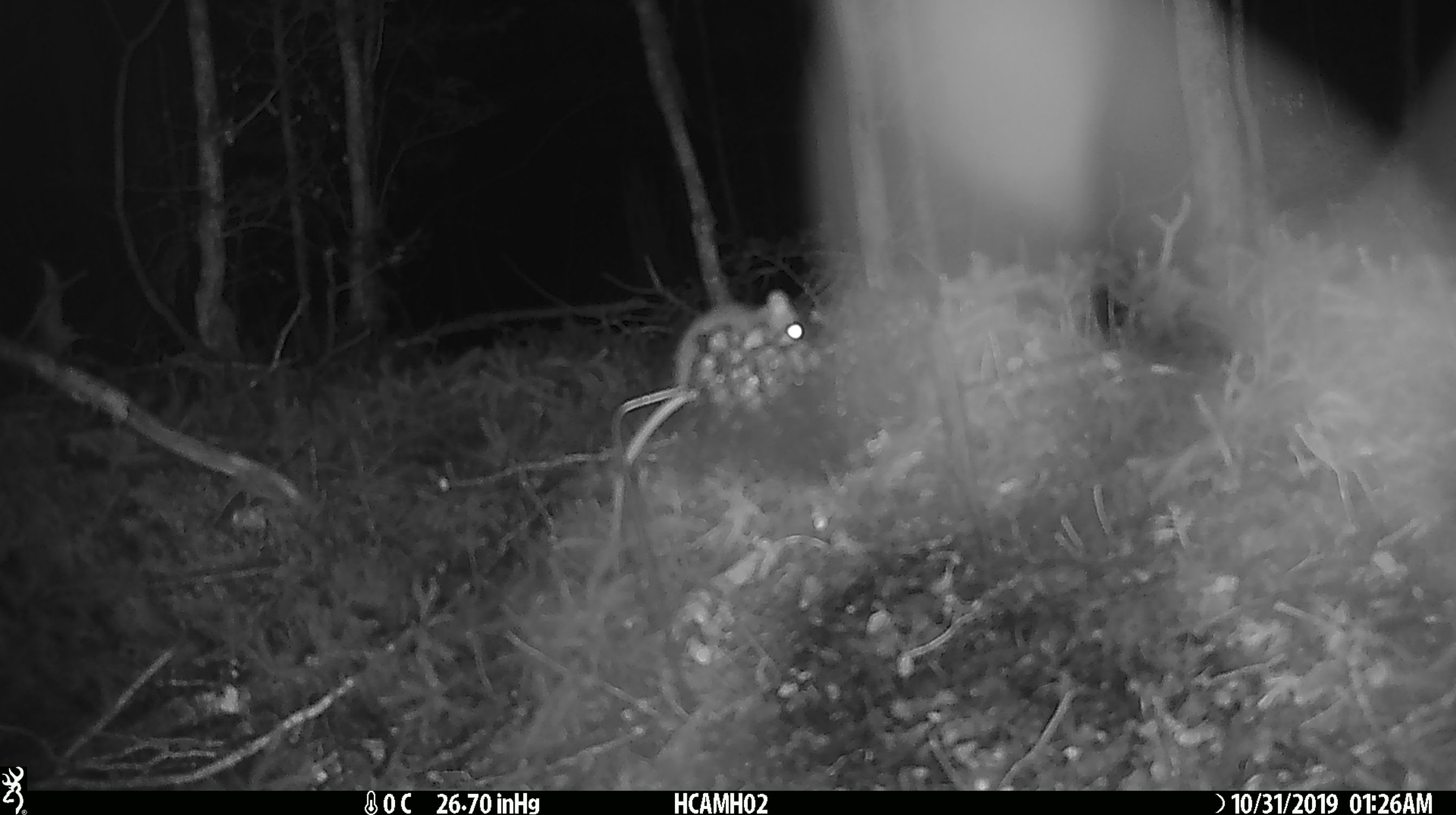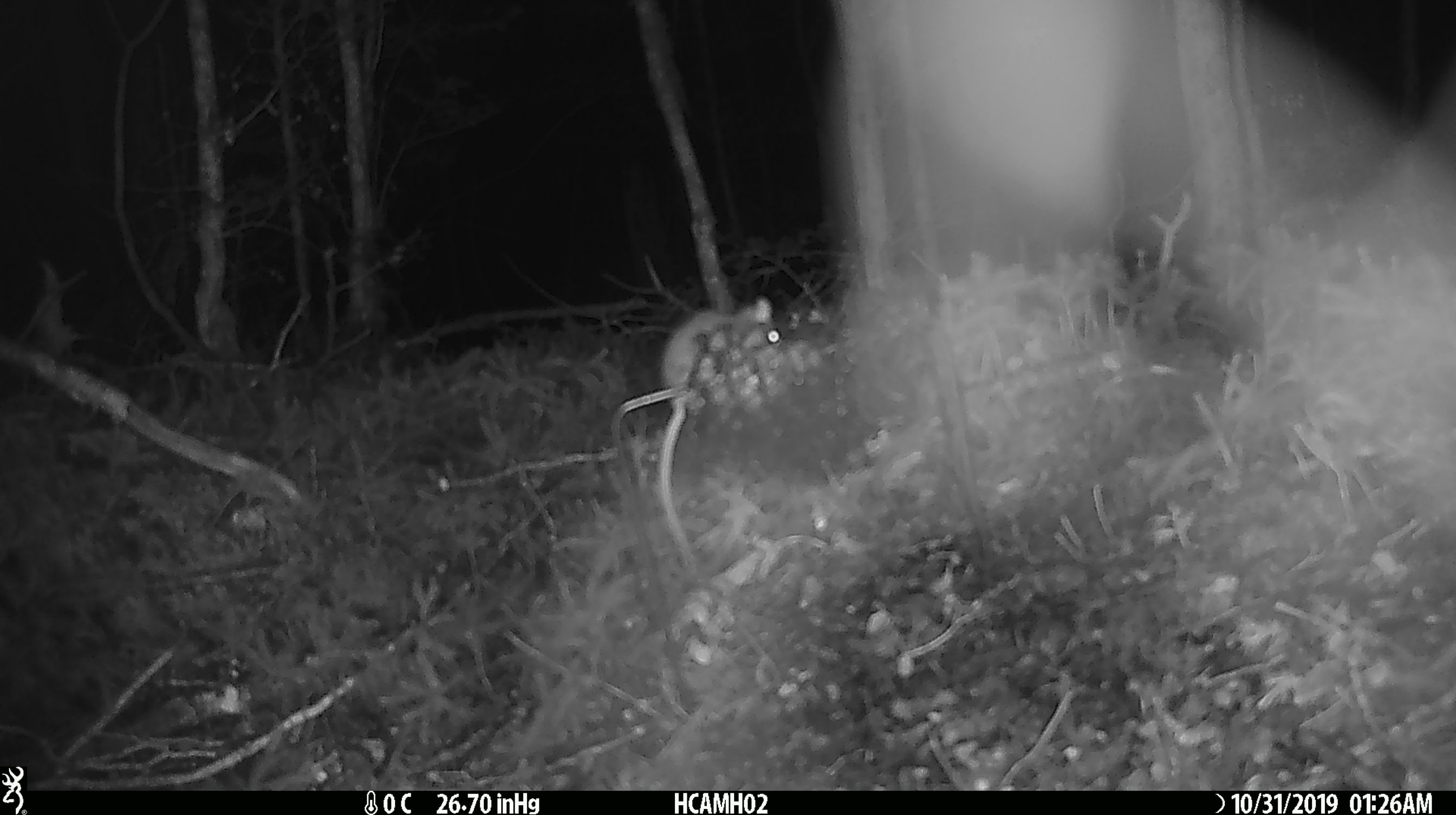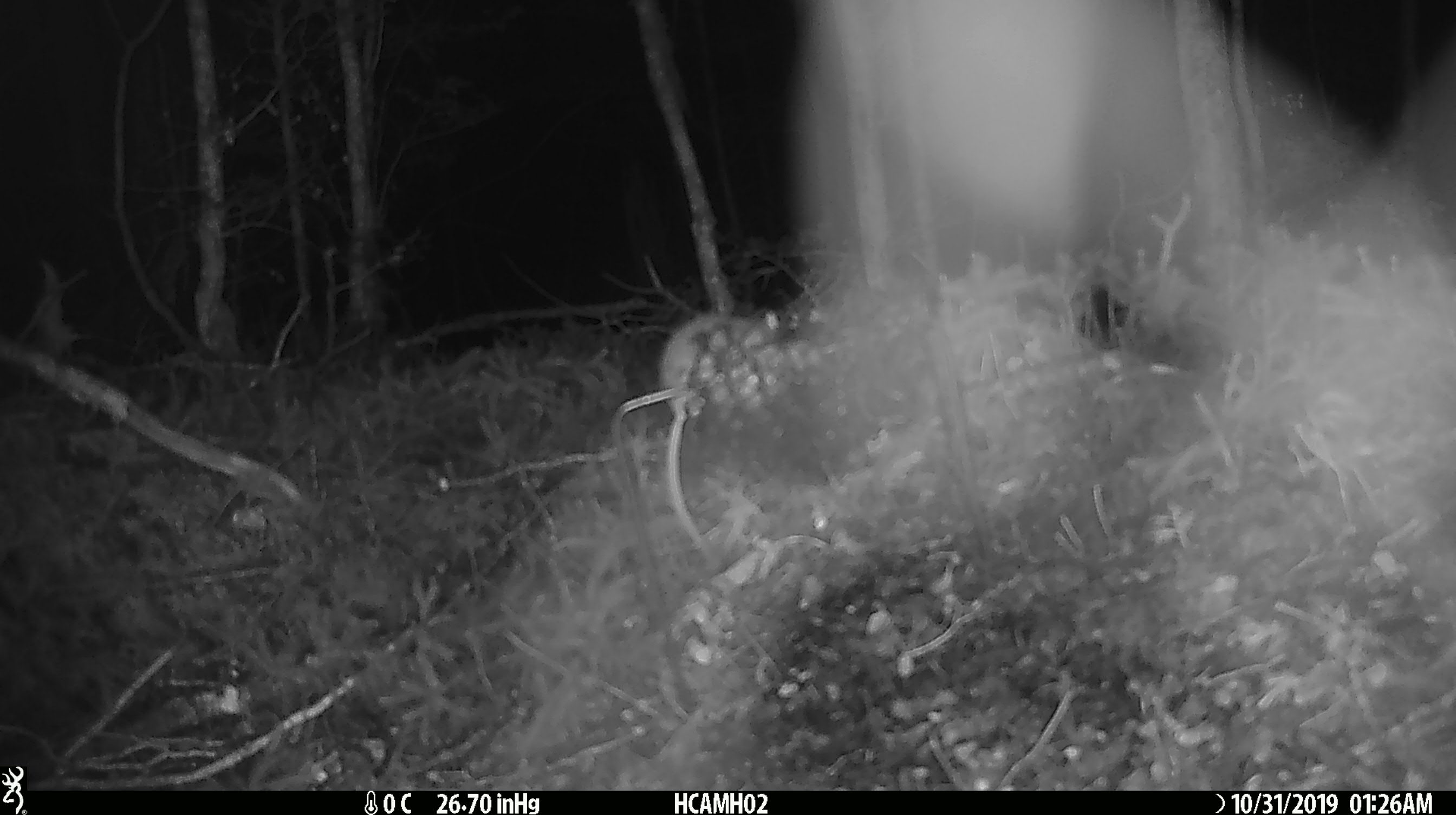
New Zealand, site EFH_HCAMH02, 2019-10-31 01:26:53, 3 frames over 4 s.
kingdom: Animalia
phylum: Chordata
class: Mammalia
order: Rodentia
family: Muridae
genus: Mus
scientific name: Mus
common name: mouse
Mouse (Mus).